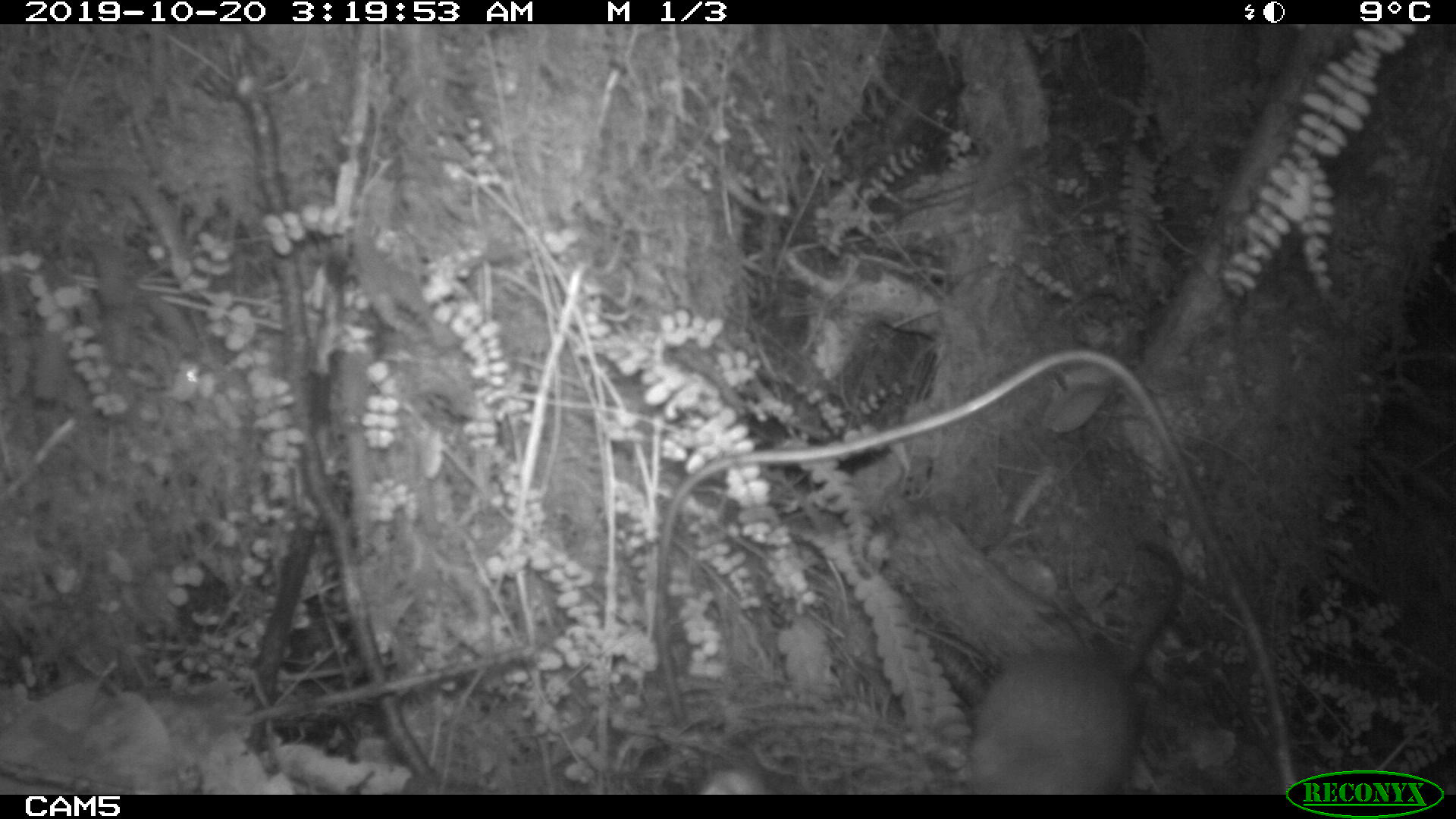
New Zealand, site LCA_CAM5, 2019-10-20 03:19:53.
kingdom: Animalia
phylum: Chordata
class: Mammalia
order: Rodentia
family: Muridae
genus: Rattus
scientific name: Rattus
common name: rat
Rat (Rattus).